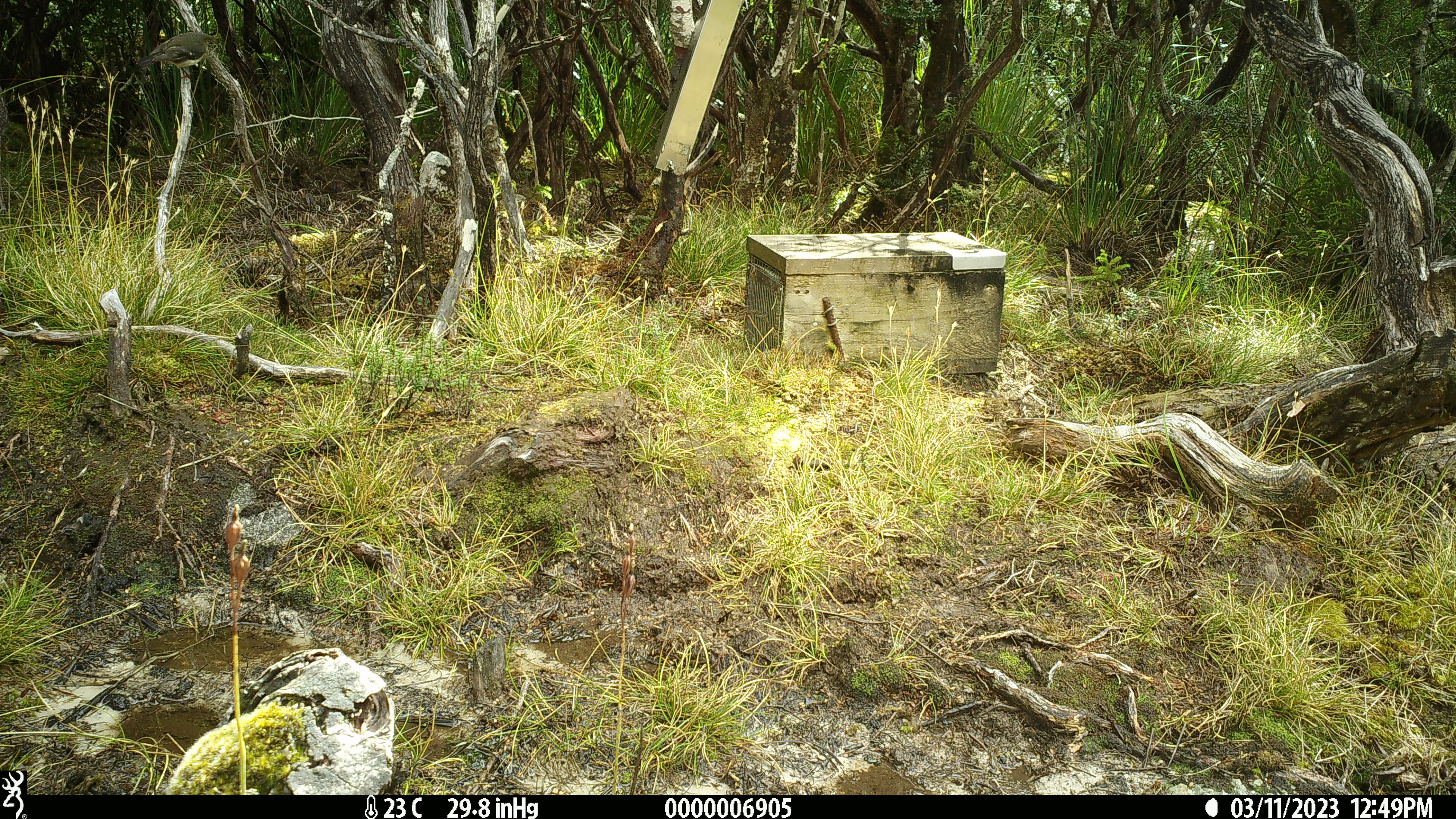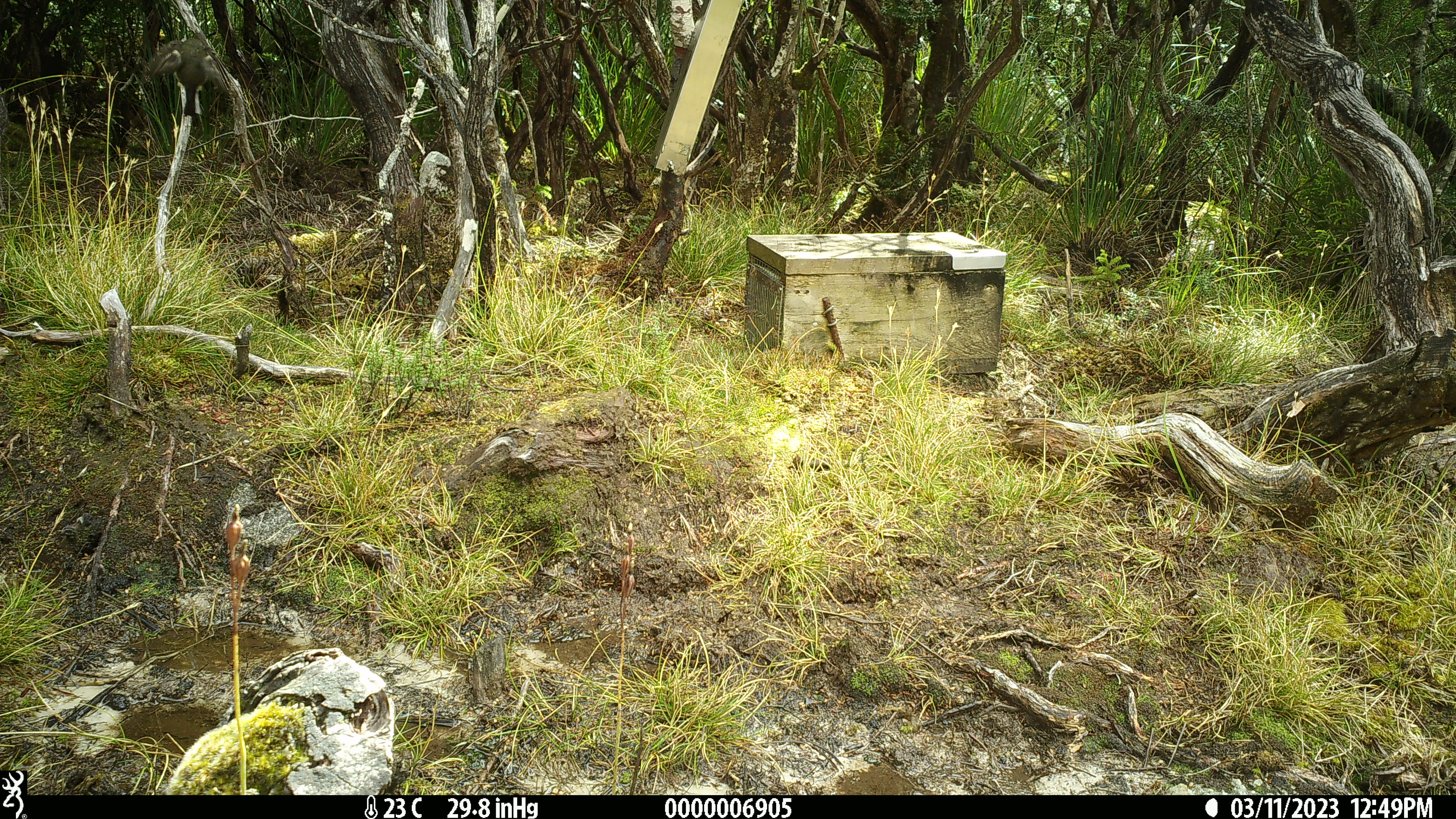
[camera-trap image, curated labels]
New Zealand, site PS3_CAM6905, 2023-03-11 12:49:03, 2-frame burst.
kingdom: Animalia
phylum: Chordata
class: Aves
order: Passeriformes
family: Petroicidae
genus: Petroica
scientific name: Petroica macrocephala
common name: tomtit